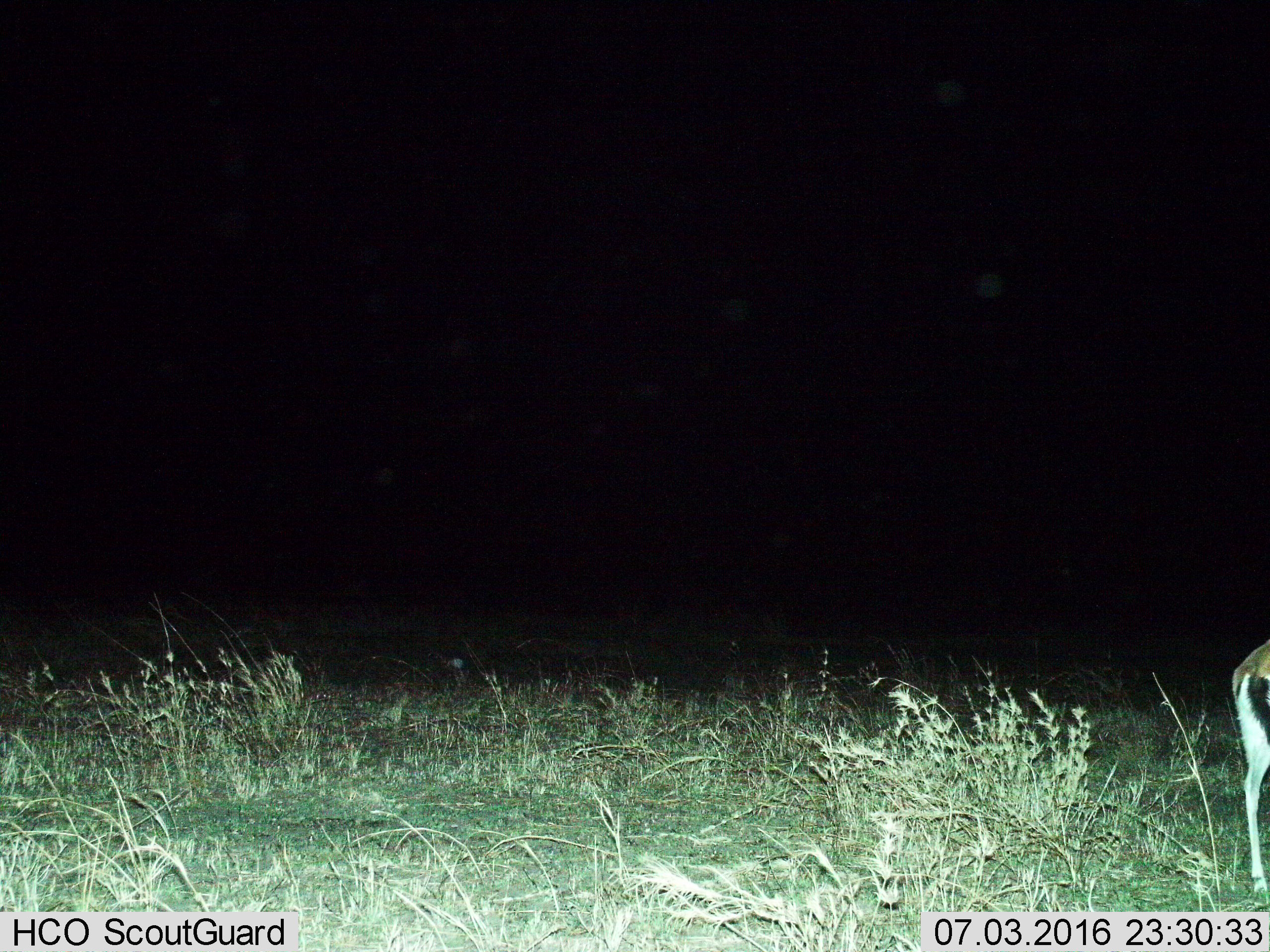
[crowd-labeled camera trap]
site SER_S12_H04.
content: unidentified animal